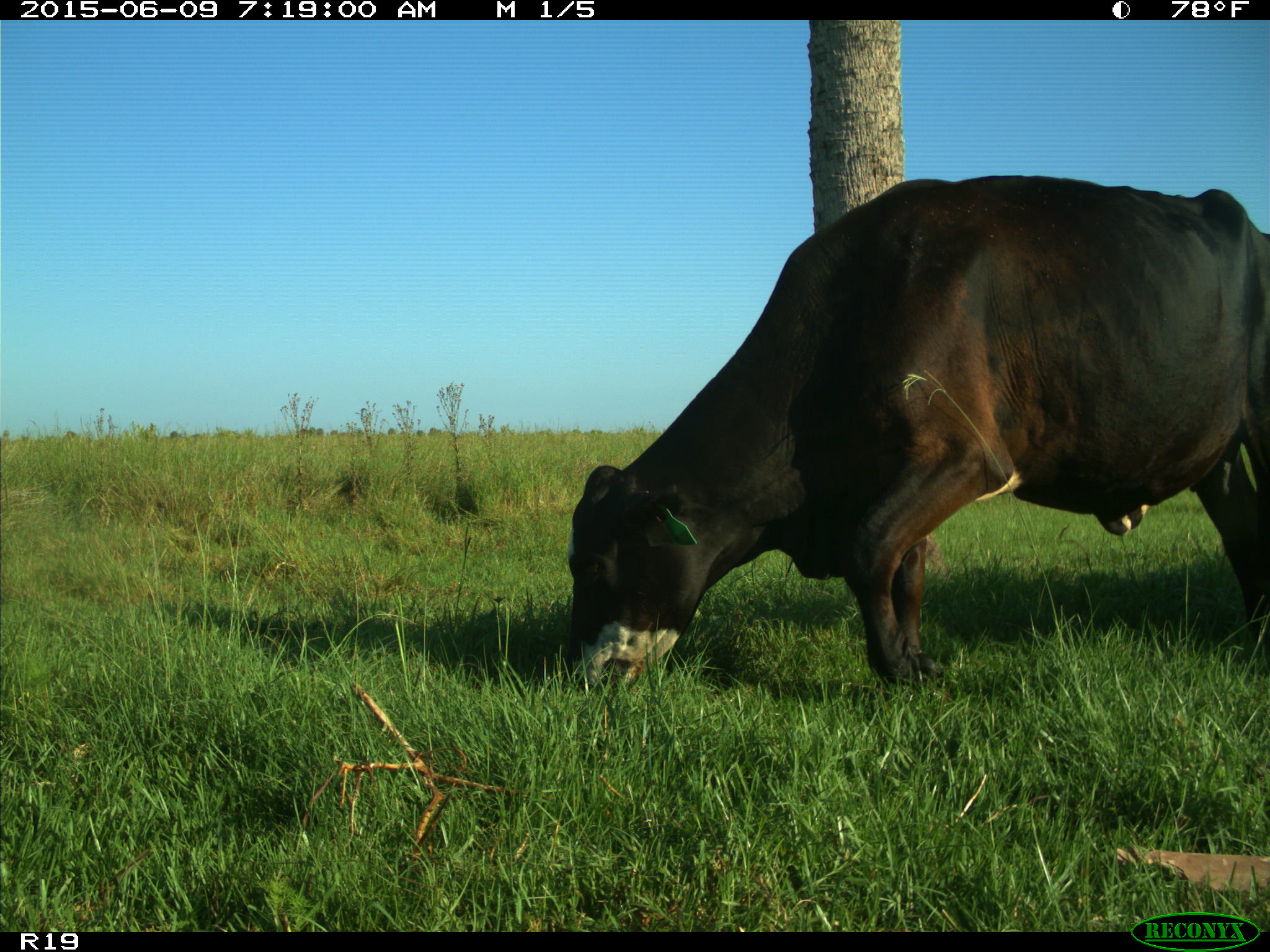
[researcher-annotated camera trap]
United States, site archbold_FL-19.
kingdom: Animalia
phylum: Chordata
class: Mammalia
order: Artiodactyla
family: Bovidae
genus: Bos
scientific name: Bos taurus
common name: domestic cow